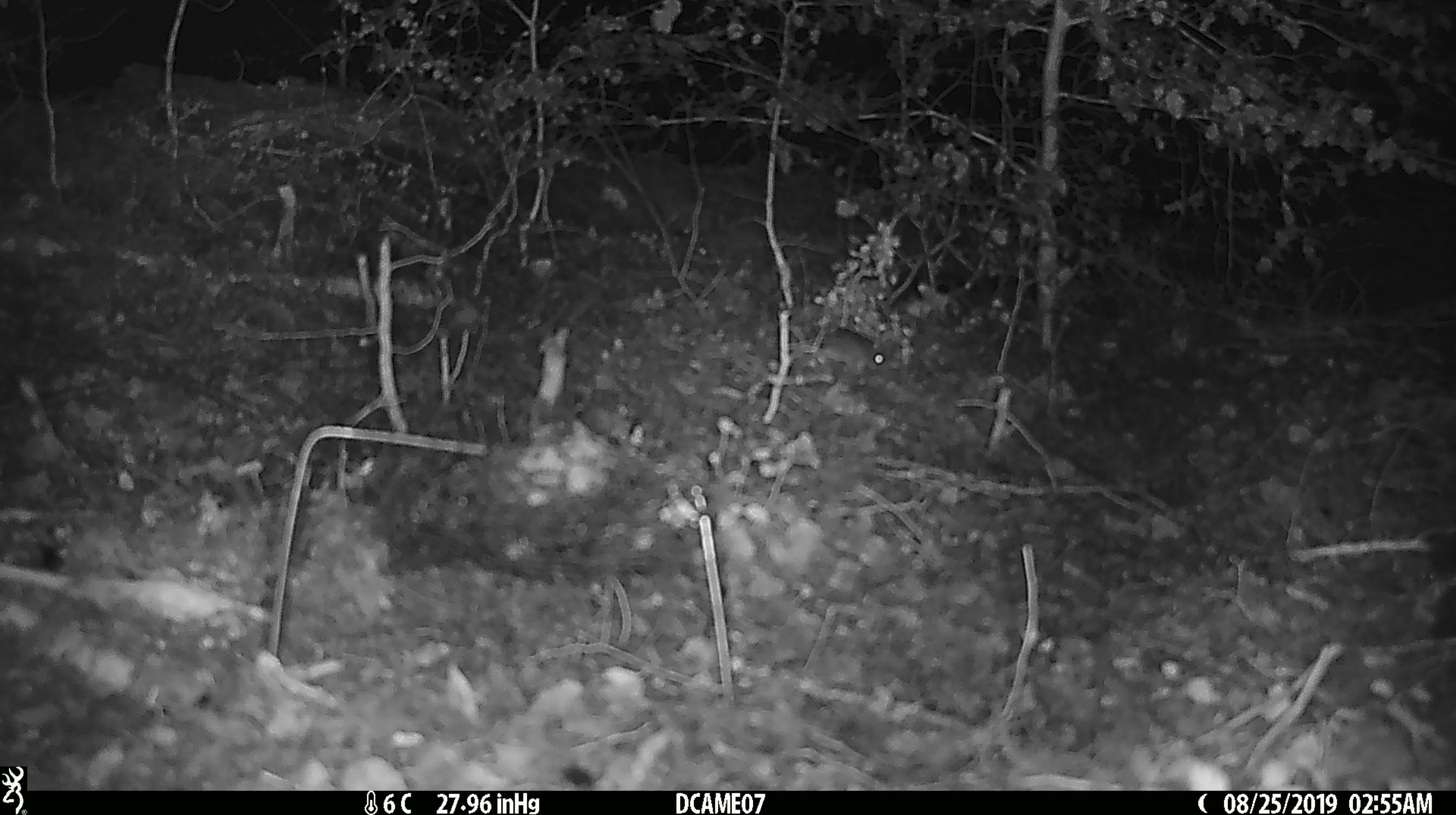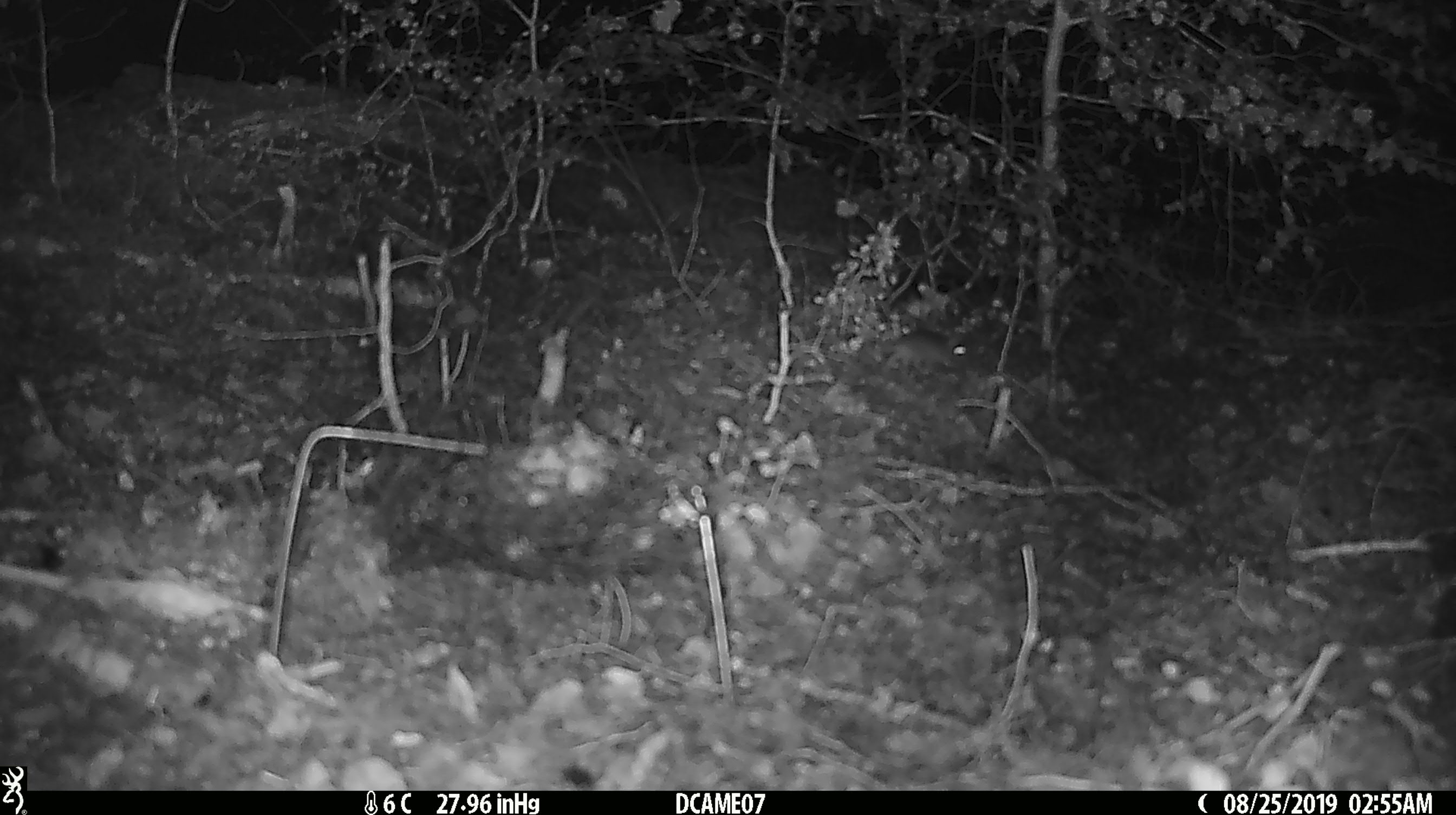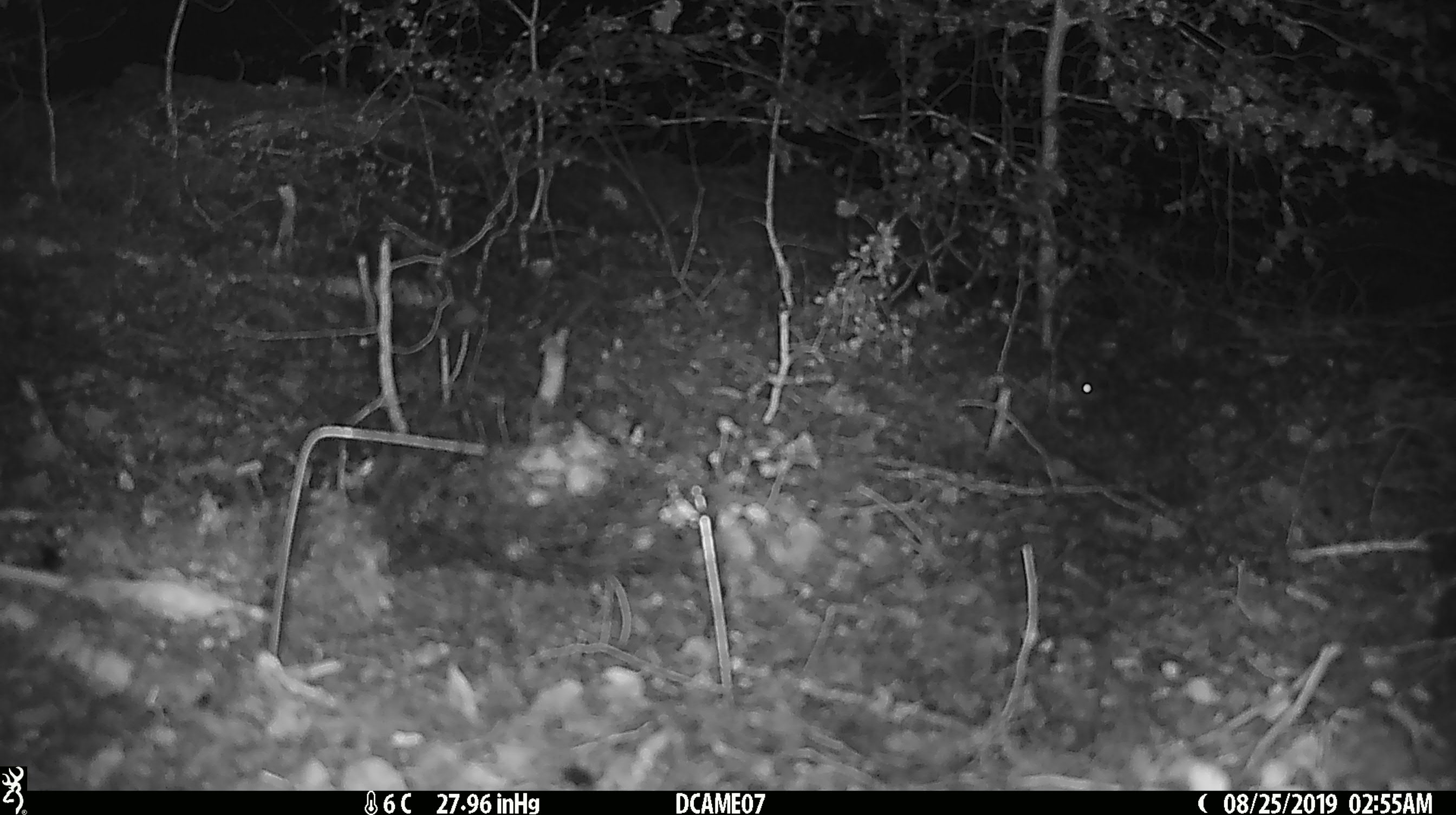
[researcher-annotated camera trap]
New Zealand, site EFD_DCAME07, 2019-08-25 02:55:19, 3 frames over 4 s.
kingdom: Animalia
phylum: Chordata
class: Mammalia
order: Rodentia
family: Muridae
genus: Mus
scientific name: Mus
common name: mouse